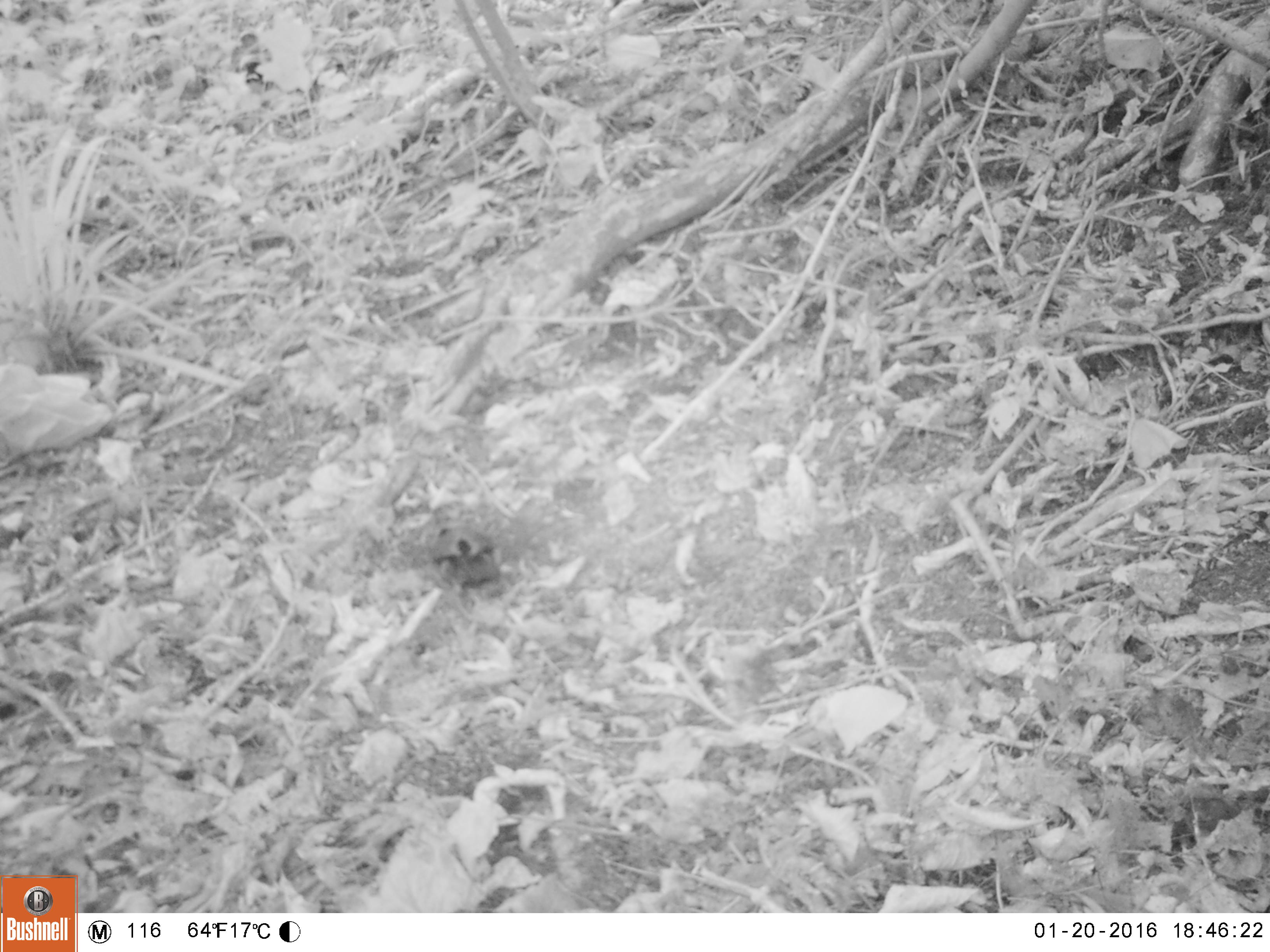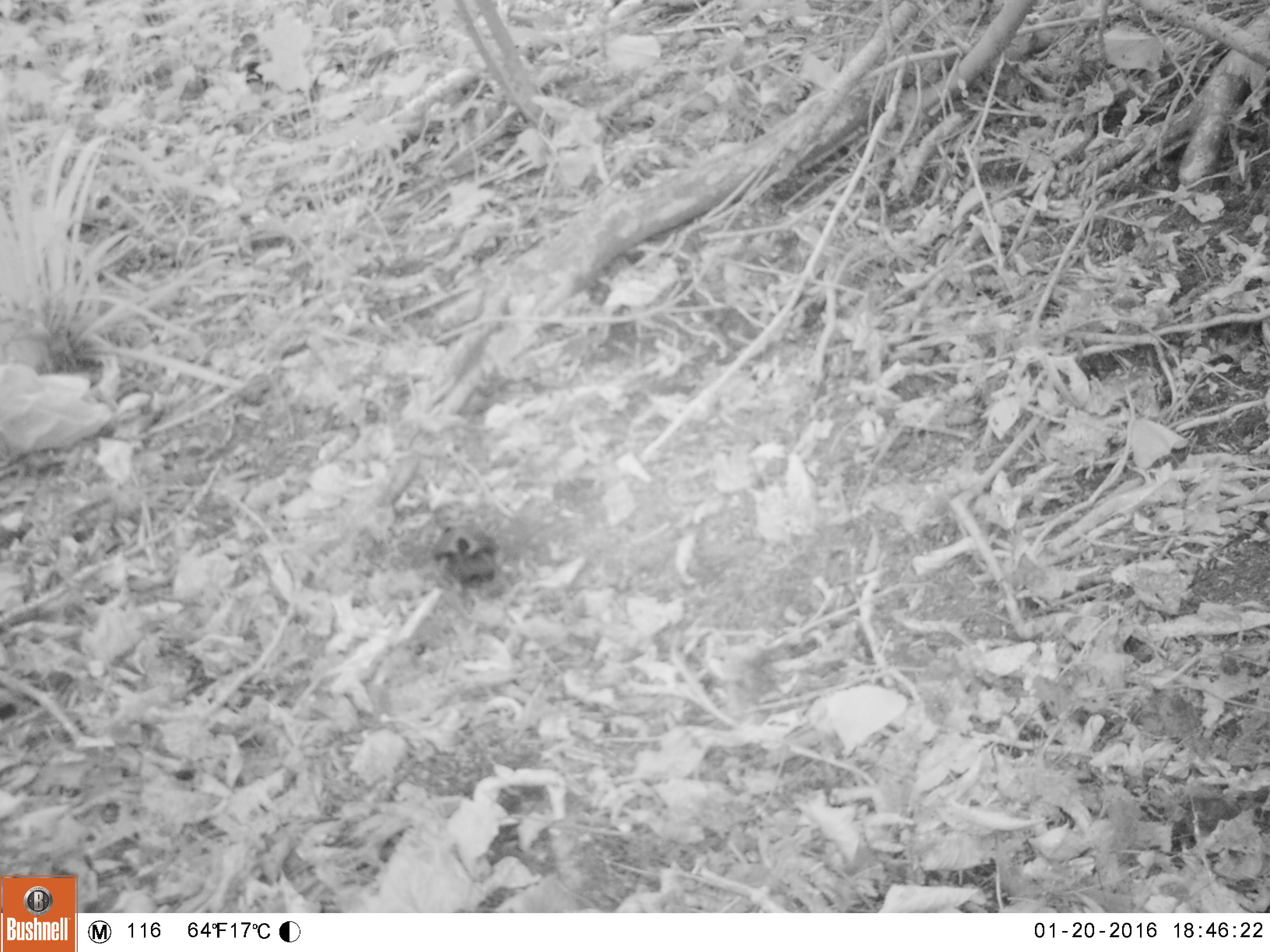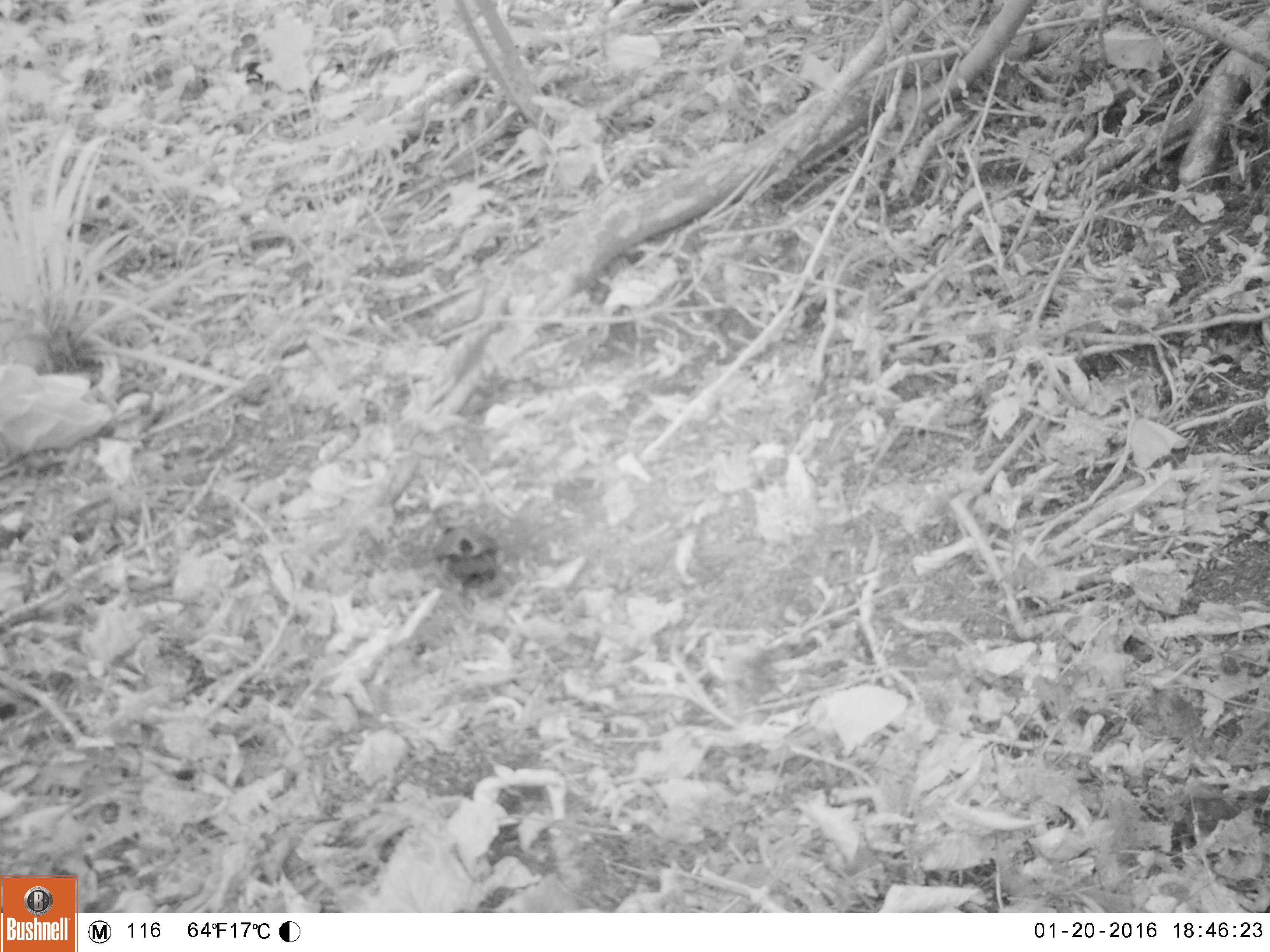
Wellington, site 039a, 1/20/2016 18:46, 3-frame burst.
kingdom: Animalia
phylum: Chordata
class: Aves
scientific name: Aves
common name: bird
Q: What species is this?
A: Bird (Aves).